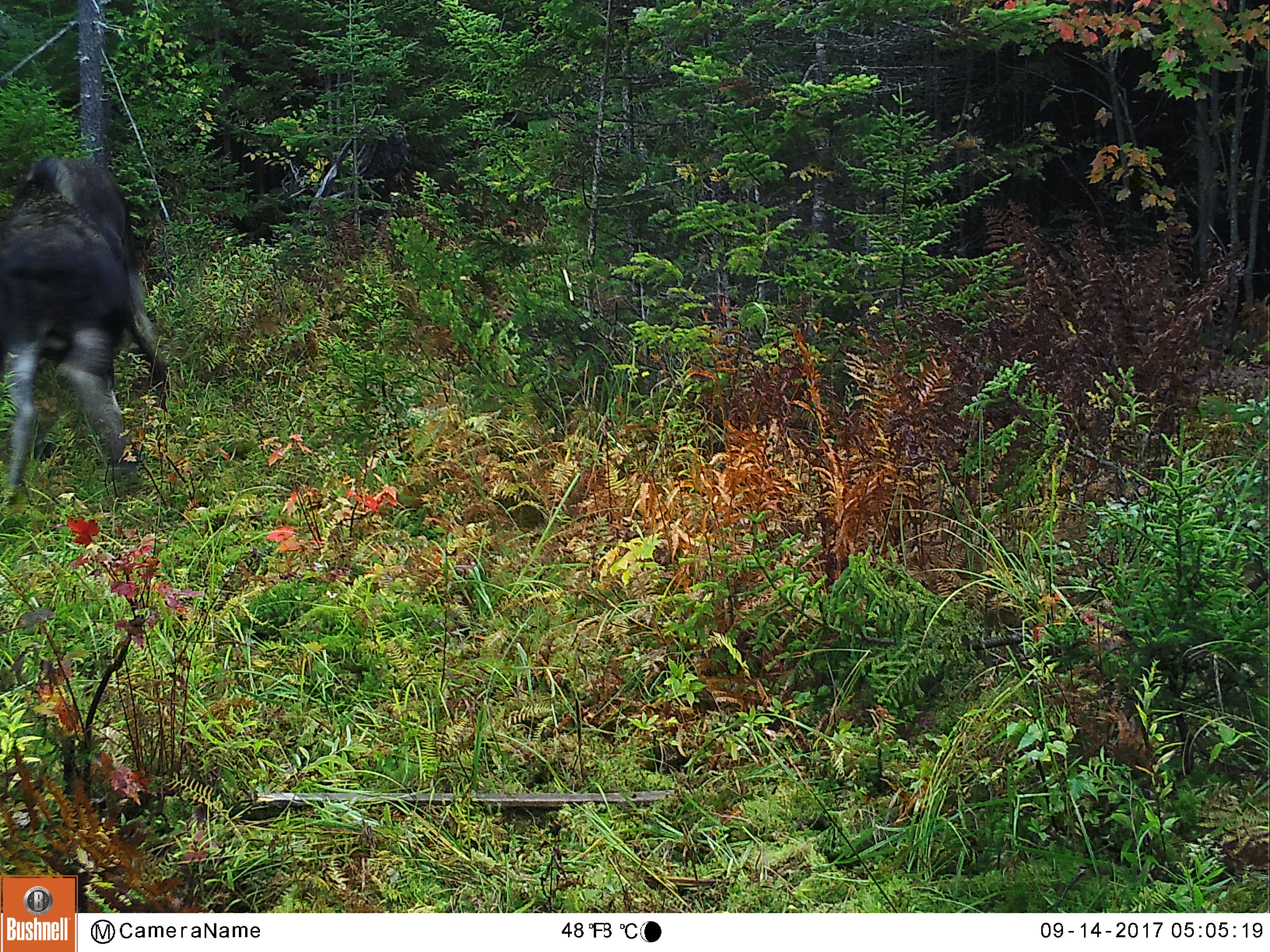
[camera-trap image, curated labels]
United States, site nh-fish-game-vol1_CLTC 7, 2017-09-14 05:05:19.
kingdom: Animalia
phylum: Chordata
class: Mammalia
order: Artiodactyla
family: Cervidae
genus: Alces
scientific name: Alces alces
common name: moose